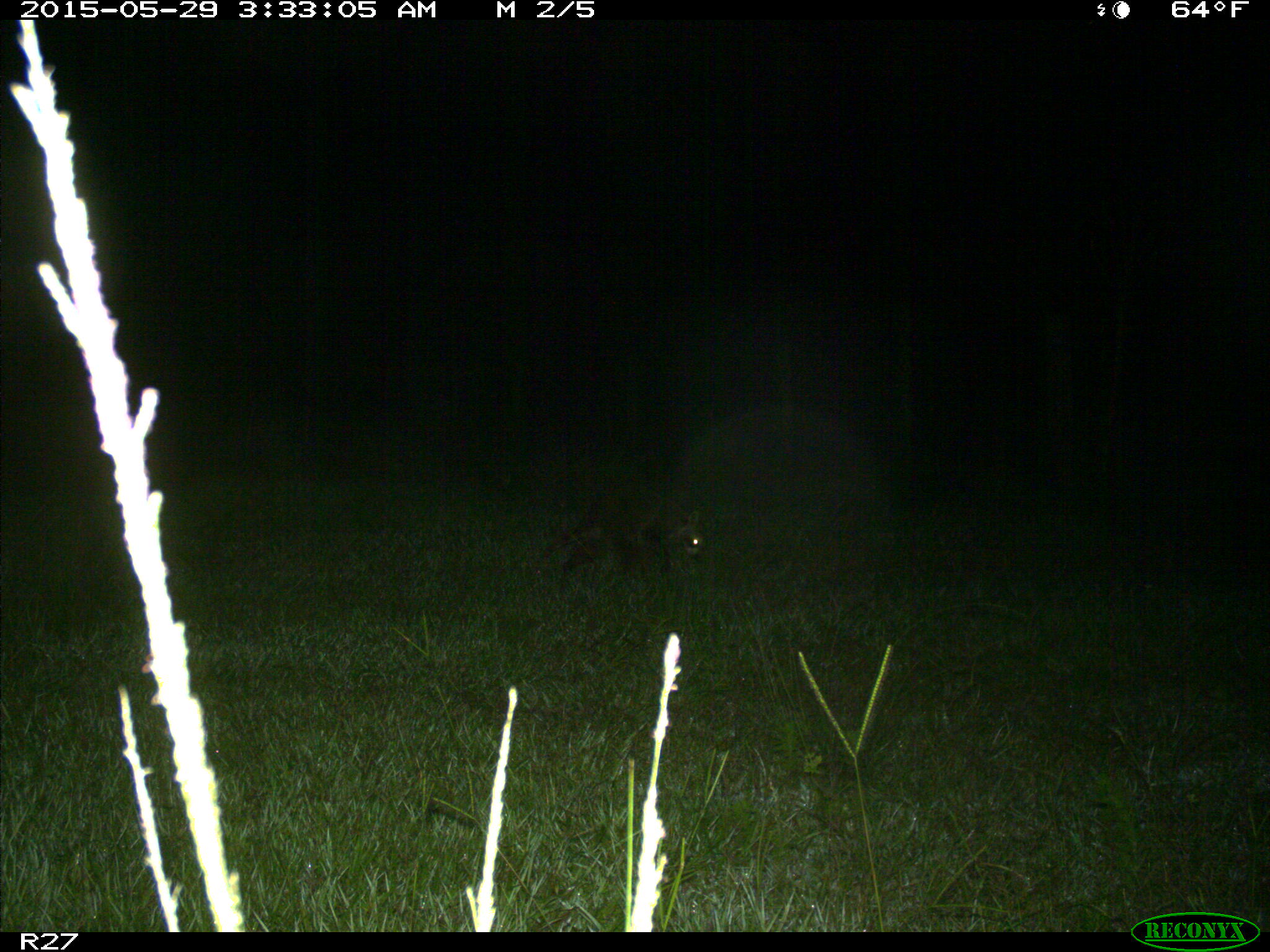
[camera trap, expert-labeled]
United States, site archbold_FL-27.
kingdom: Animalia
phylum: Chordata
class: Mammalia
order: Carnivora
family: Procyonidae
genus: Procyon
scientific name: Procyon lotor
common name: common raccoon